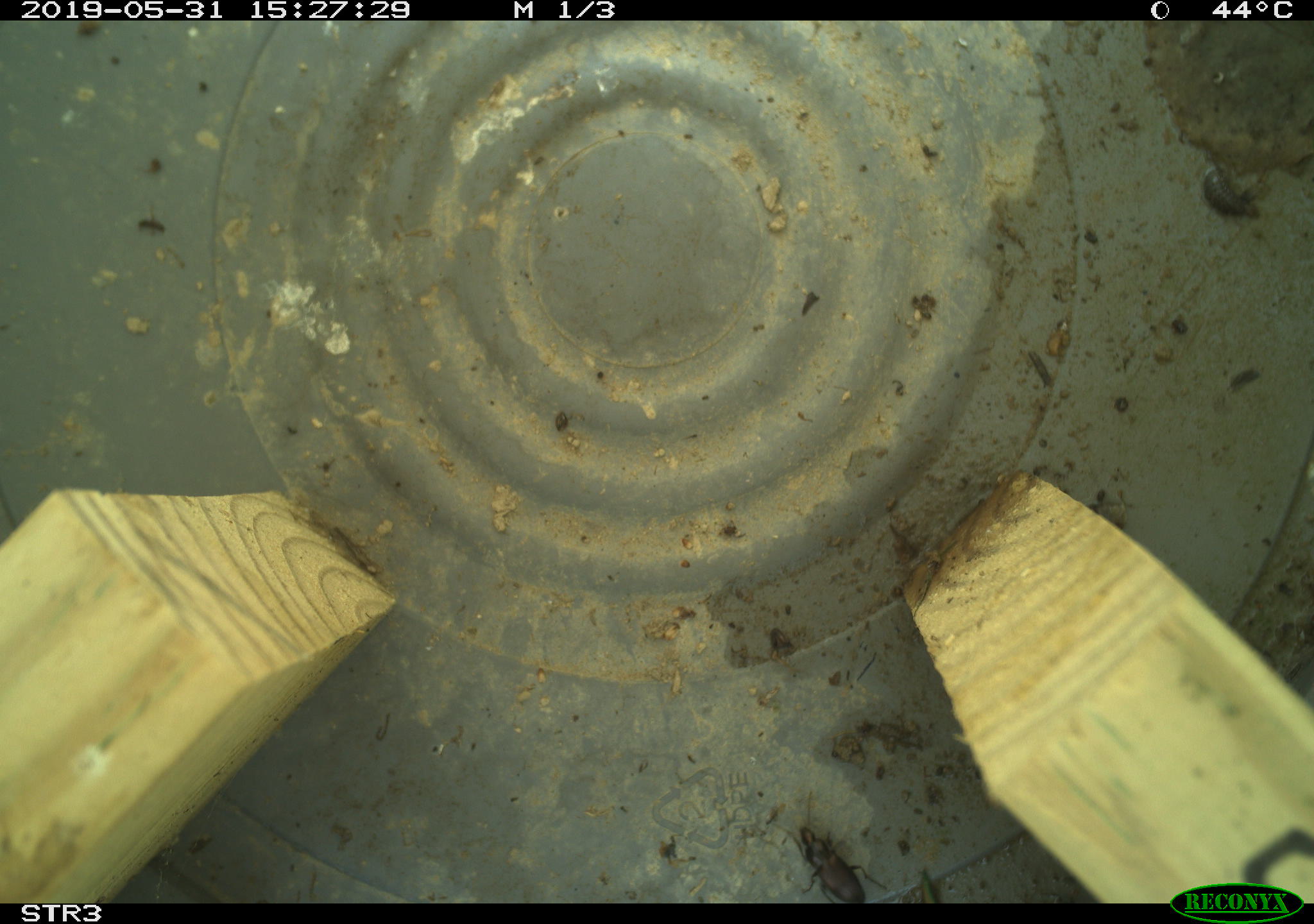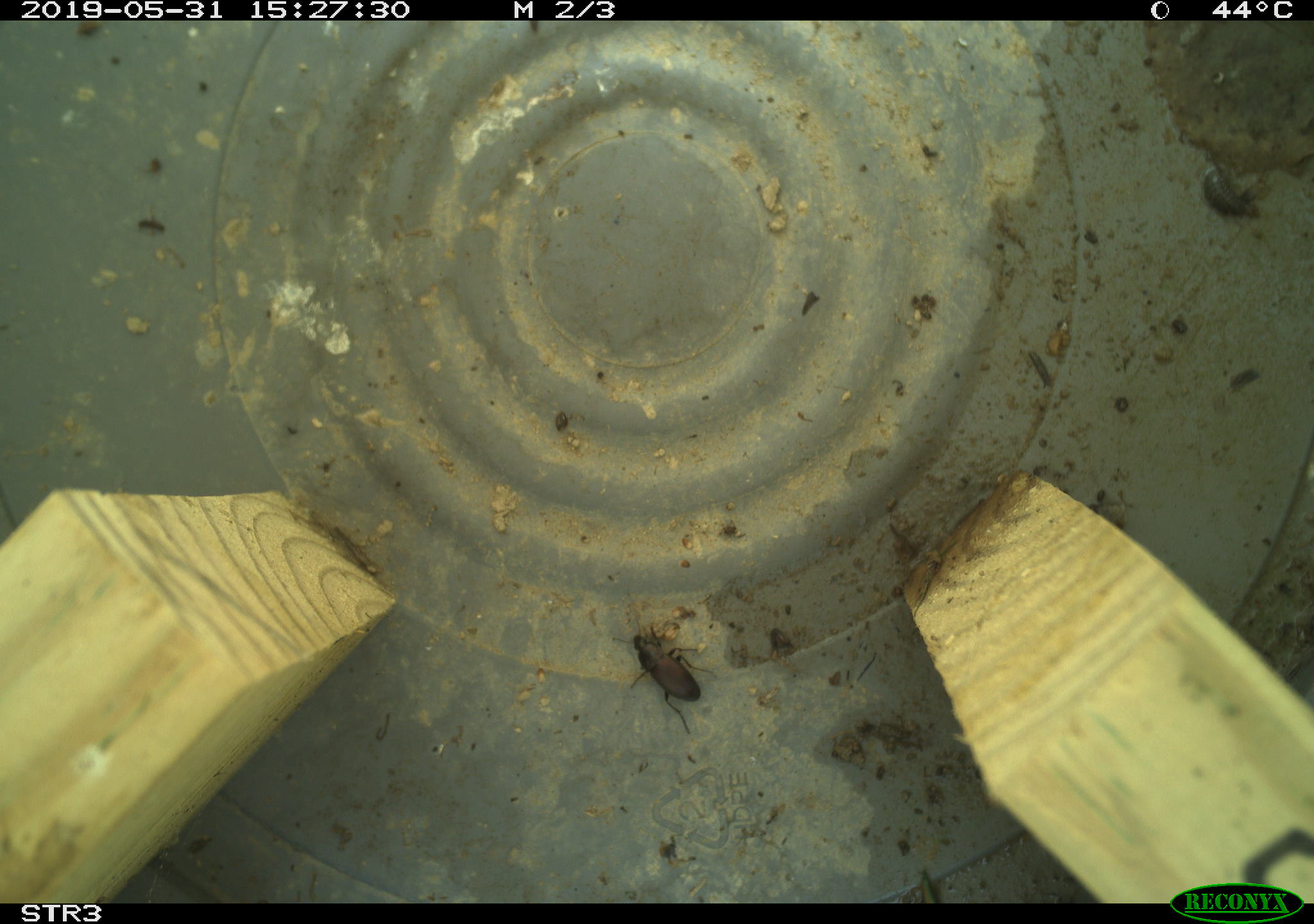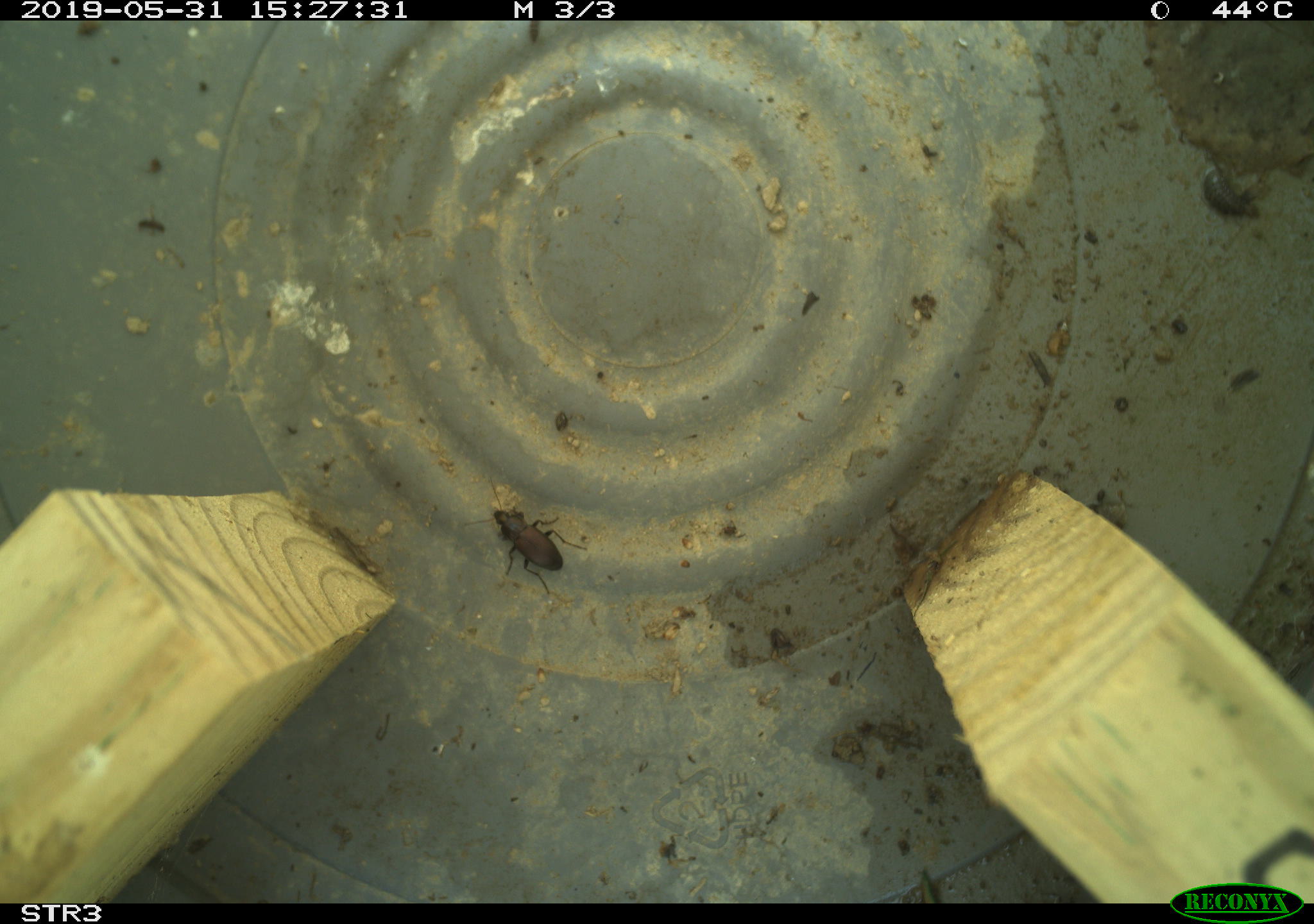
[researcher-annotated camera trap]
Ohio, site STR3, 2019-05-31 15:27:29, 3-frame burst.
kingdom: Animalia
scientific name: Animalia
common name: animal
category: invertebrate